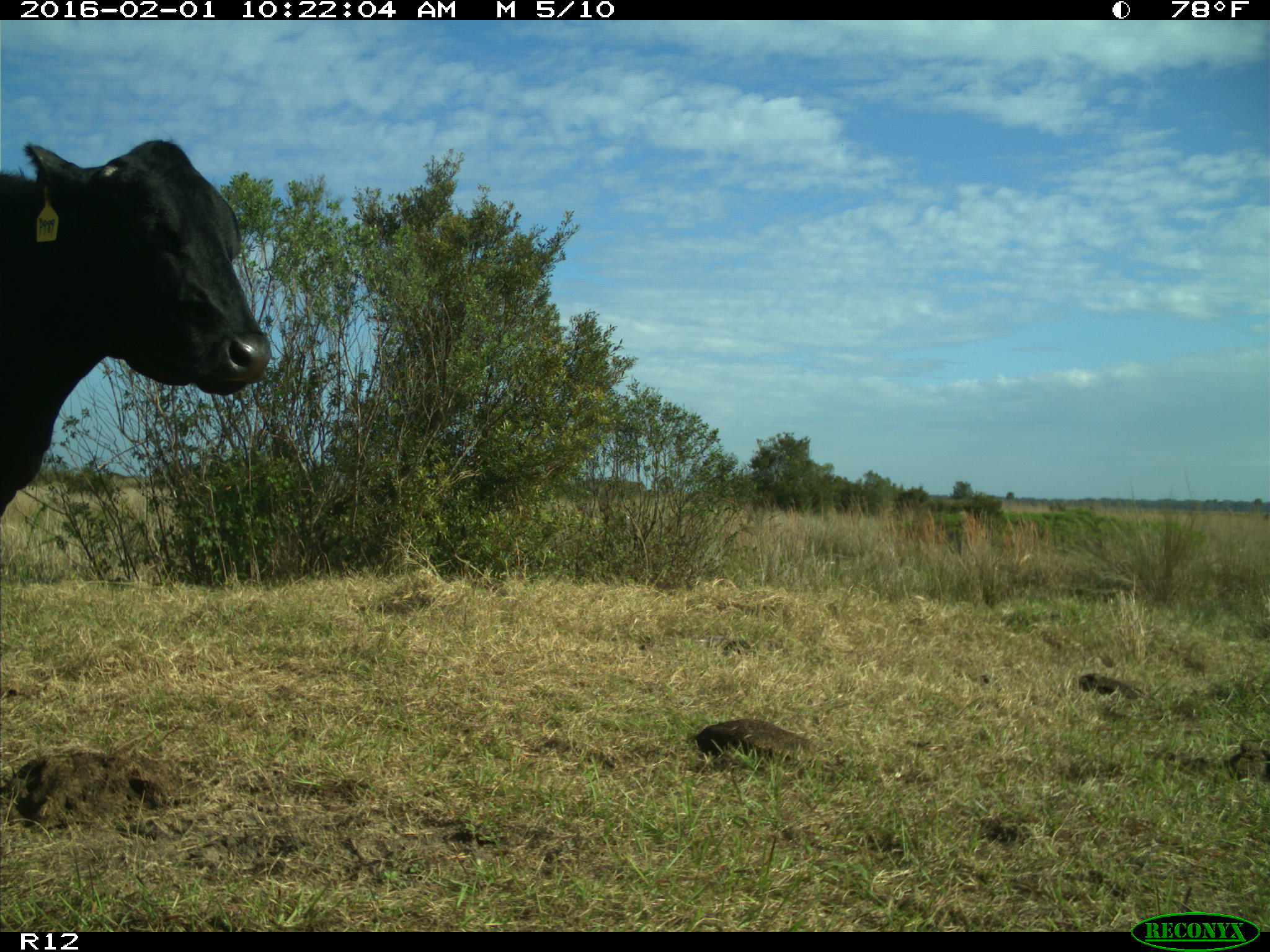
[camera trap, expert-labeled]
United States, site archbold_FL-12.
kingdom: Animalia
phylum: Chordata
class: Mammalia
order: Artiodactyla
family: Bovidae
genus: Bos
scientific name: Bos taurus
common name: domestic cow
Bos taurus (domestic cow).